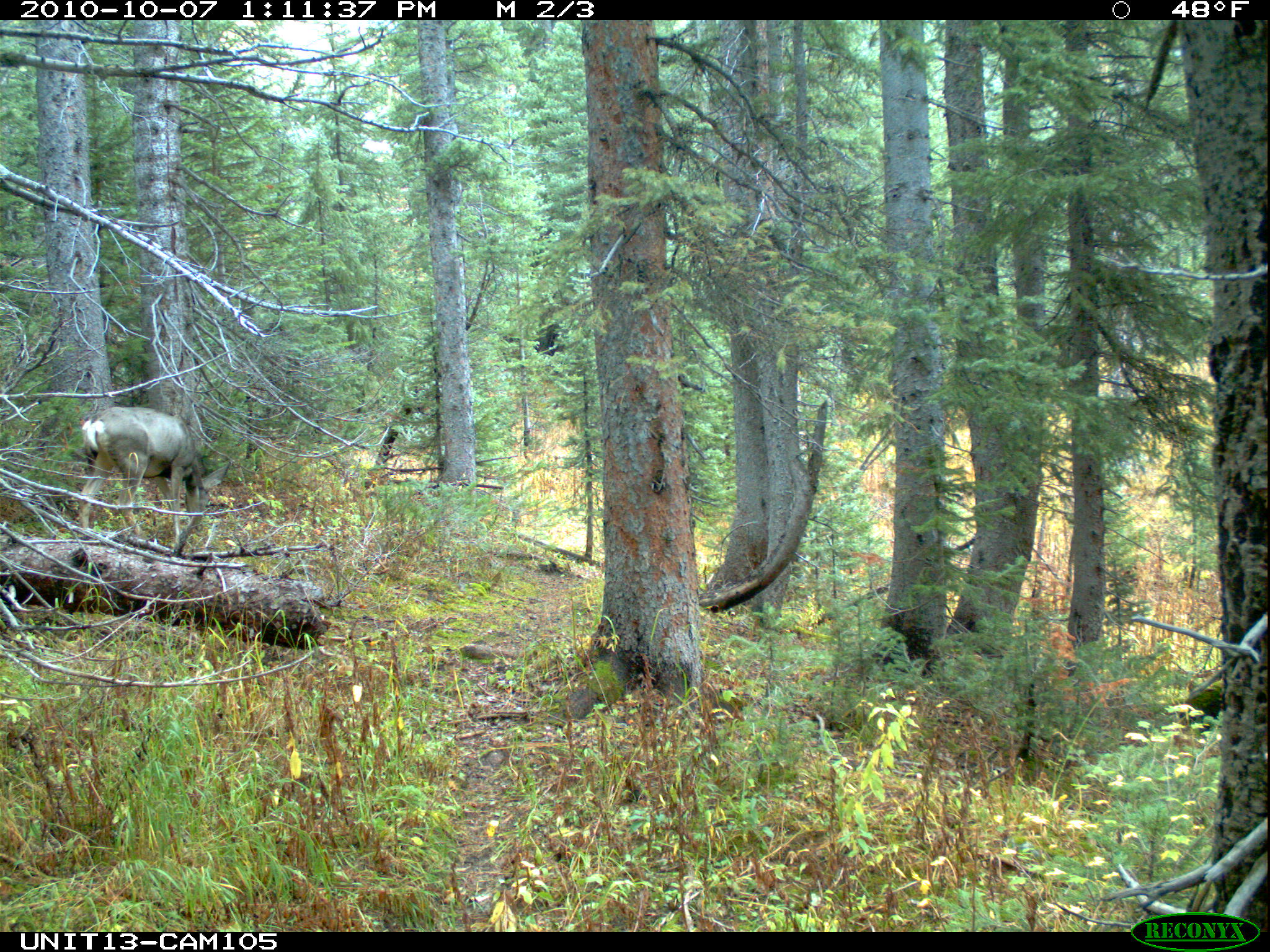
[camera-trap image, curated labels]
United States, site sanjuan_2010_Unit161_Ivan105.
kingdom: Animalia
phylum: Chordata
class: Mammalia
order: Artiodactyla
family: Cervidae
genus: Odocoileus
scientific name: Odocoileus hemionus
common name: mule deer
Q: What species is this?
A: Odocoileus hemionus (mule deer).